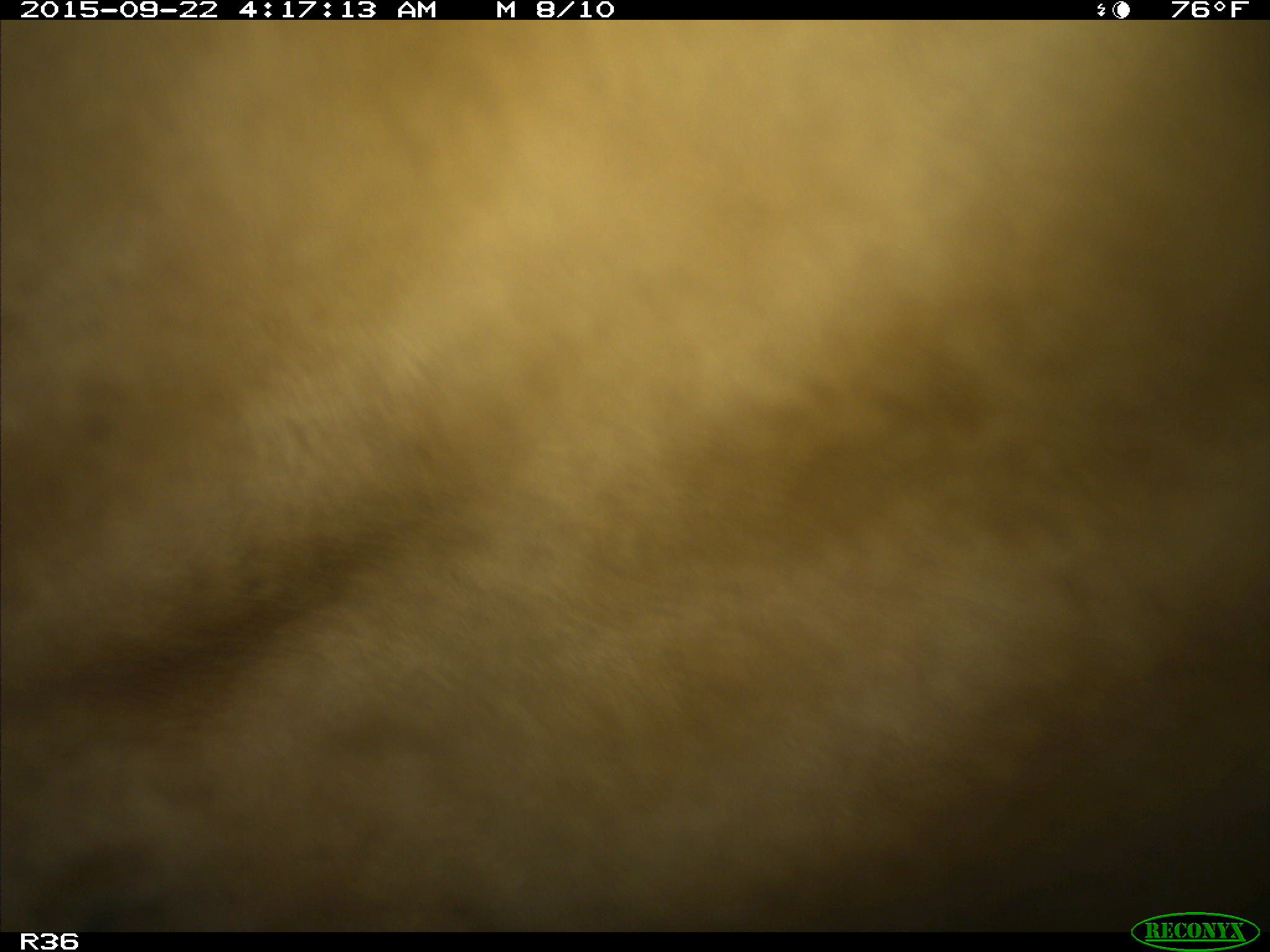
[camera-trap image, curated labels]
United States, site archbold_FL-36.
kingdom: Animalia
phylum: Chordata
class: Mammalia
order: Artiodactyla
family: Bovidae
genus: Bos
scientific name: Bos taurus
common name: domestic cow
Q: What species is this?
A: Bos taurus (domestic cow).